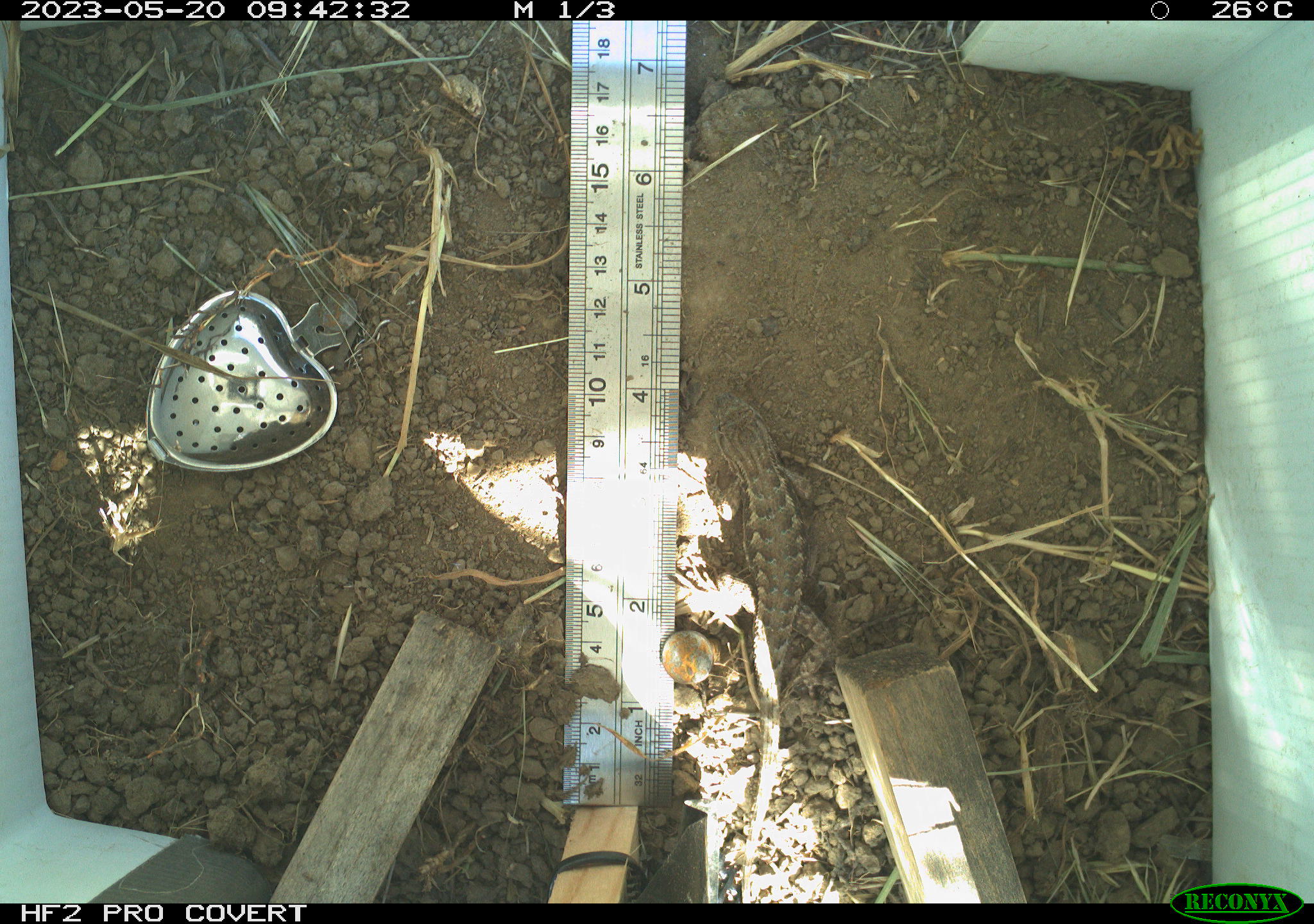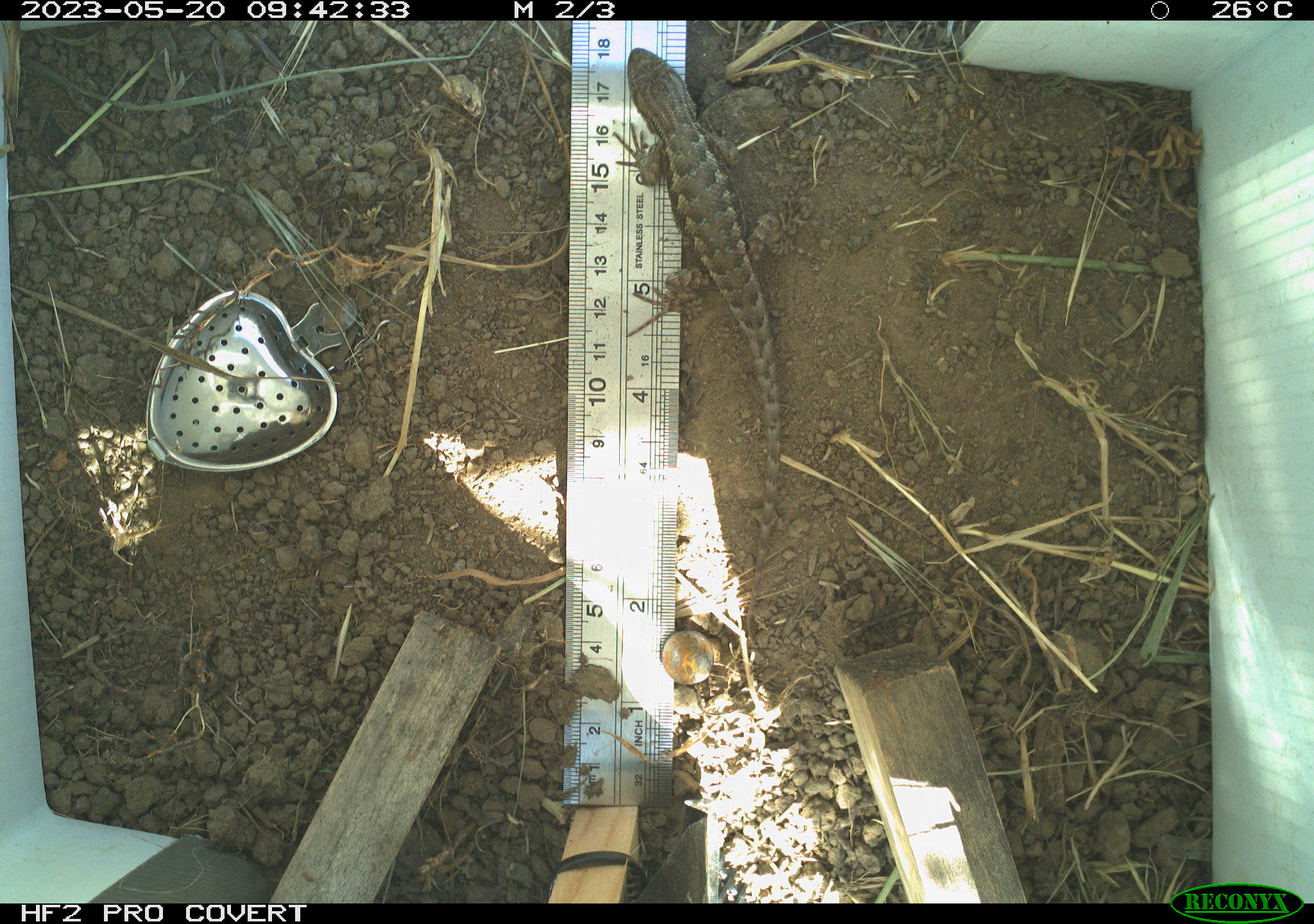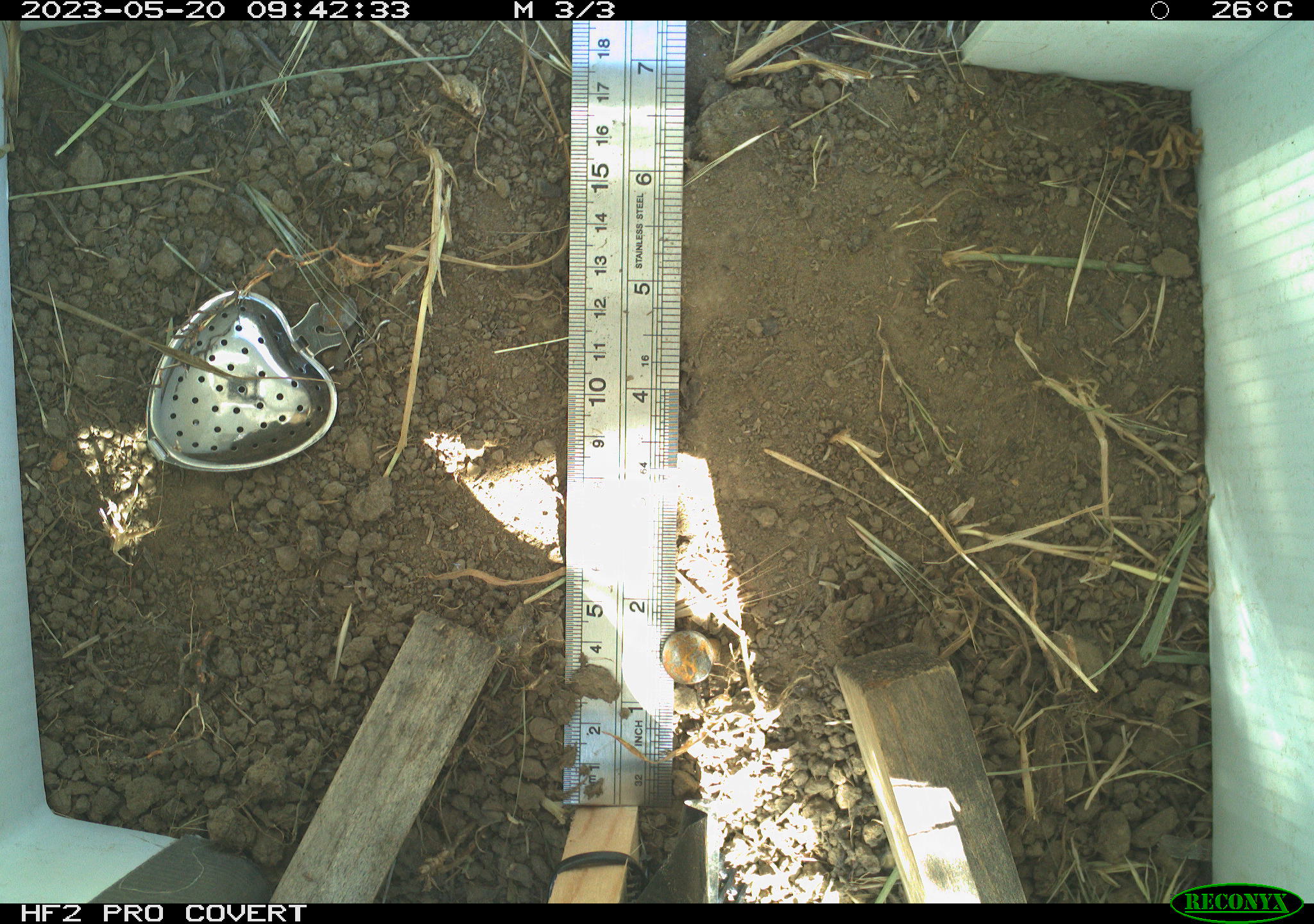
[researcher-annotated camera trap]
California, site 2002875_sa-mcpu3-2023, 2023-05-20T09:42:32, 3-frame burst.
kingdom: Animalia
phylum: Chordata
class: Reptilia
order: Squamata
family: Phrynosomatidae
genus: Sceloporus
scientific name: Sceloporus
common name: spiny lizards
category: sceloporus species